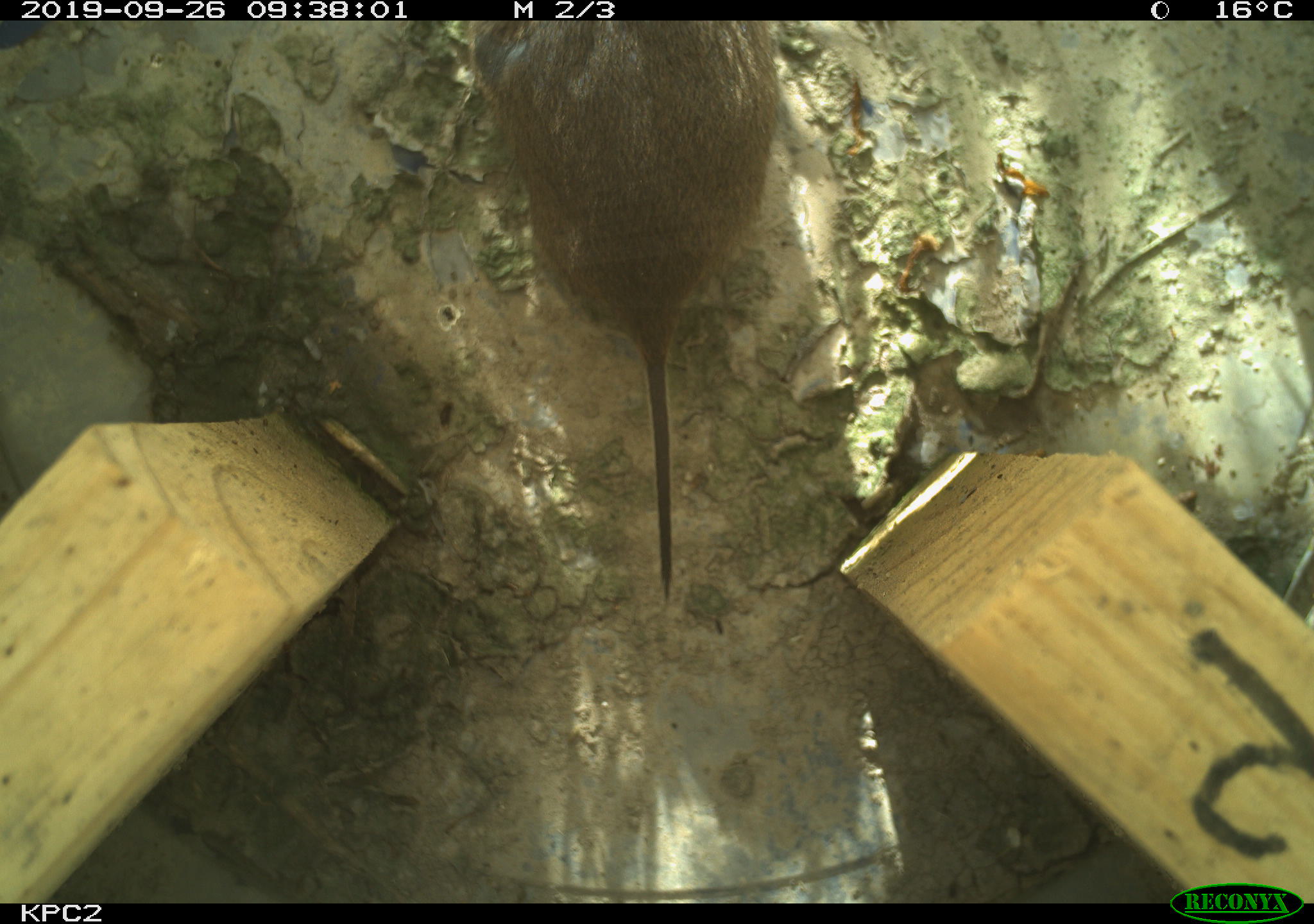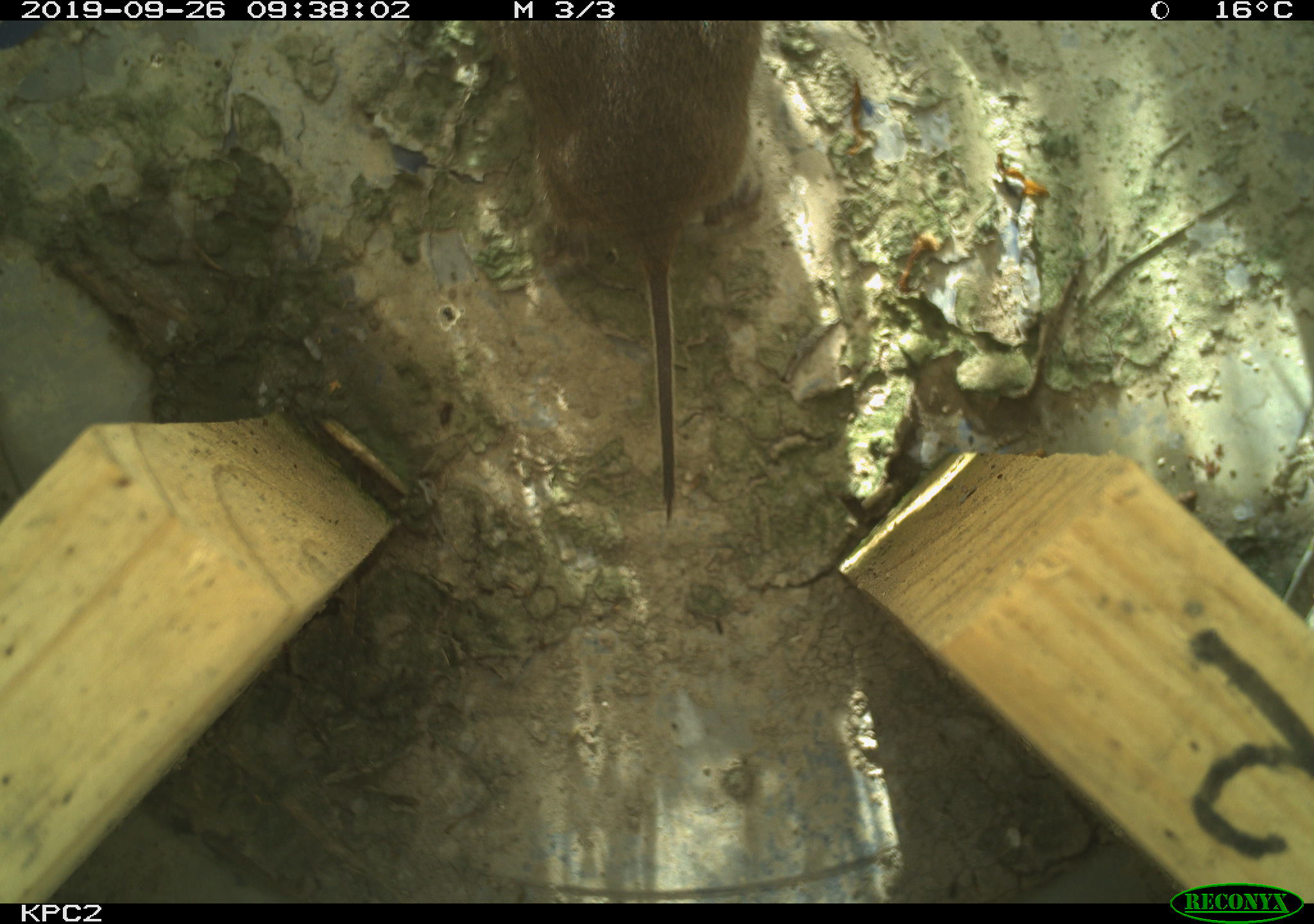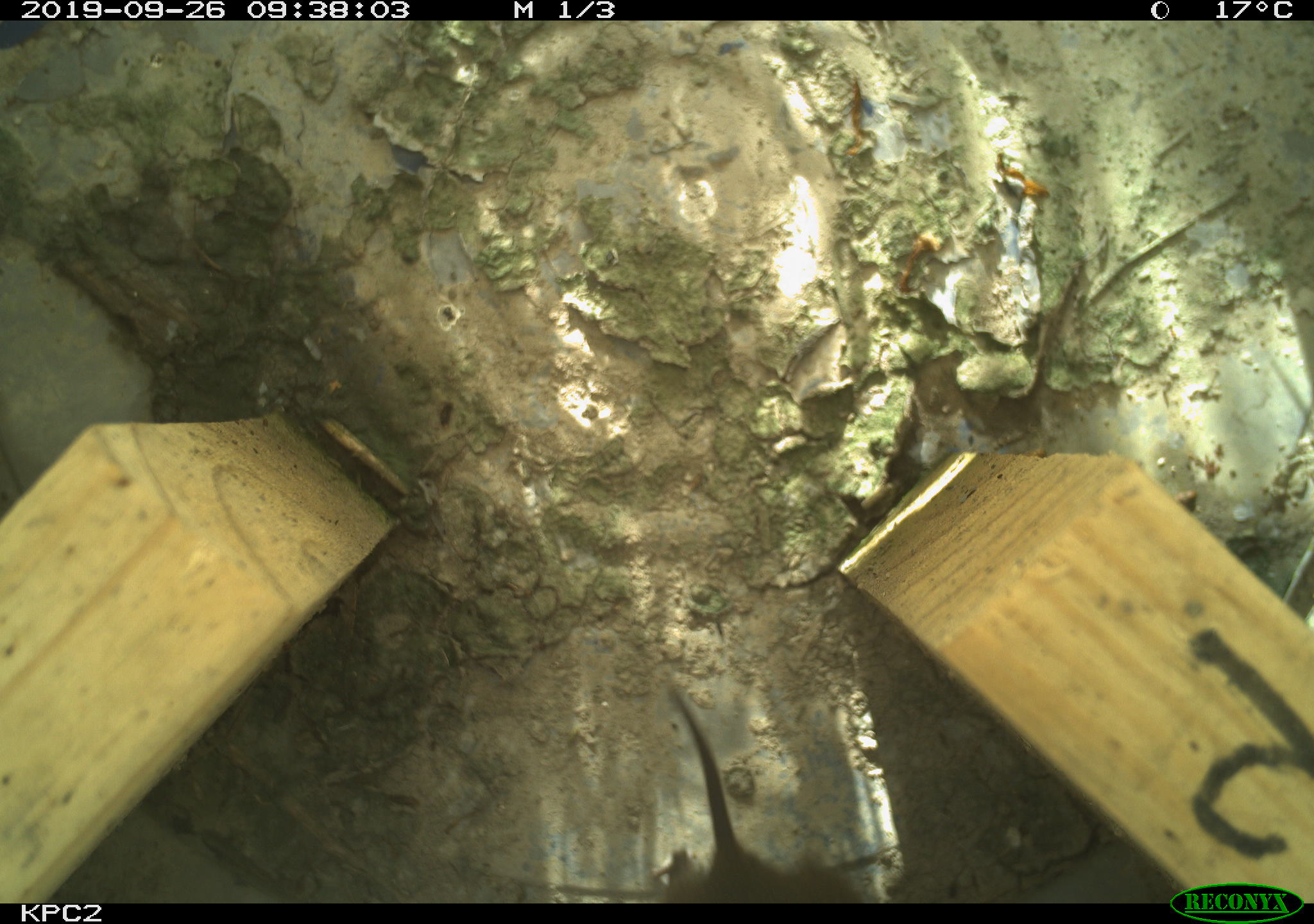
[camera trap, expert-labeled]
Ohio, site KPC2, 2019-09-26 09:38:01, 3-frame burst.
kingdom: Animalia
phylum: Chordata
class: Mammalia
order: Rodentia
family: Cricetidae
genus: Microtus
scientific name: Microtus pennsylvanicus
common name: meadow vole